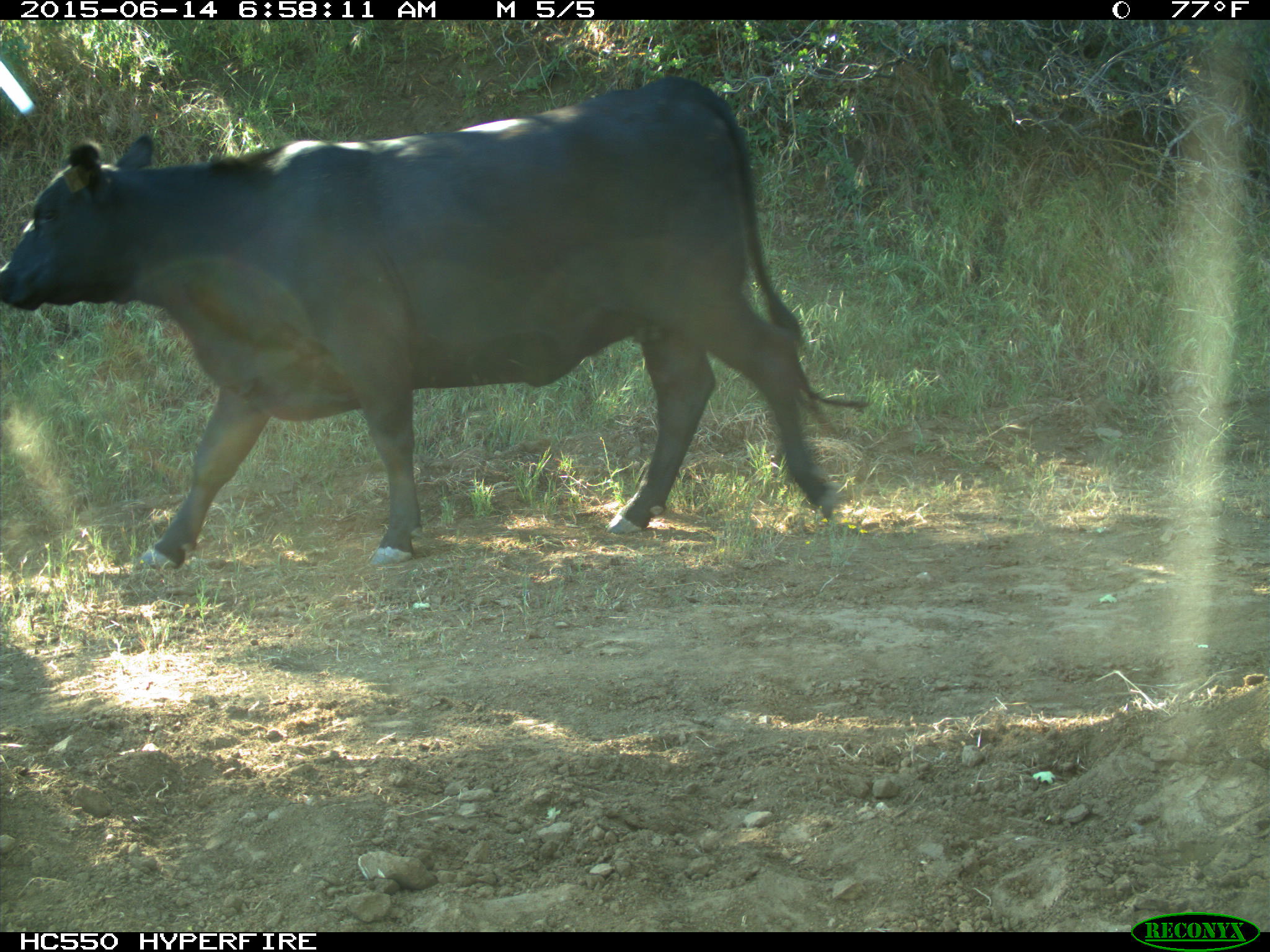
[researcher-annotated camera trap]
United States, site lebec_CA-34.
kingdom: Animalia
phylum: Chordata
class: Mammalia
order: Artiodactyla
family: Bovidae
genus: Bos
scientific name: Bos taurus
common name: domestic cow